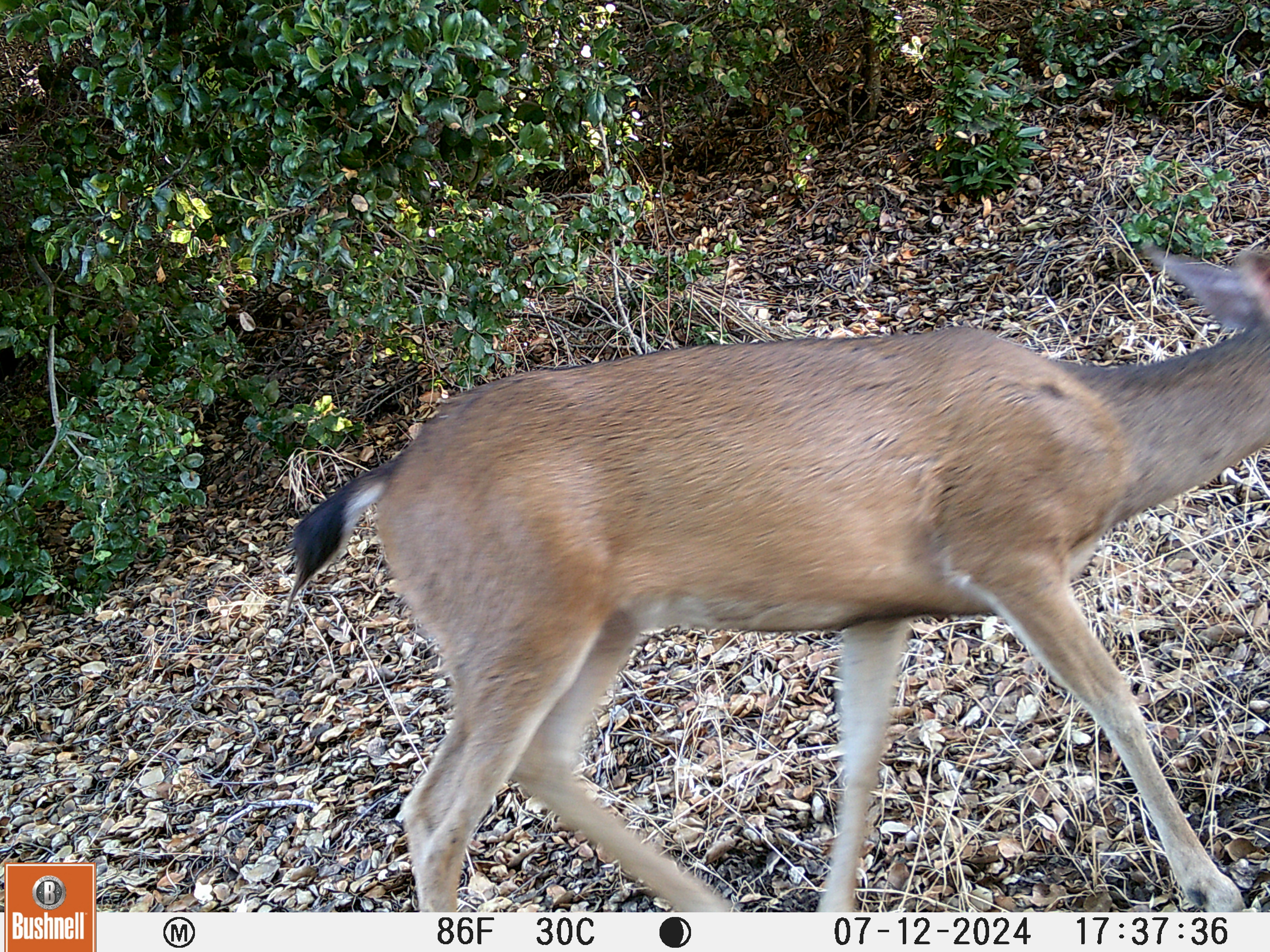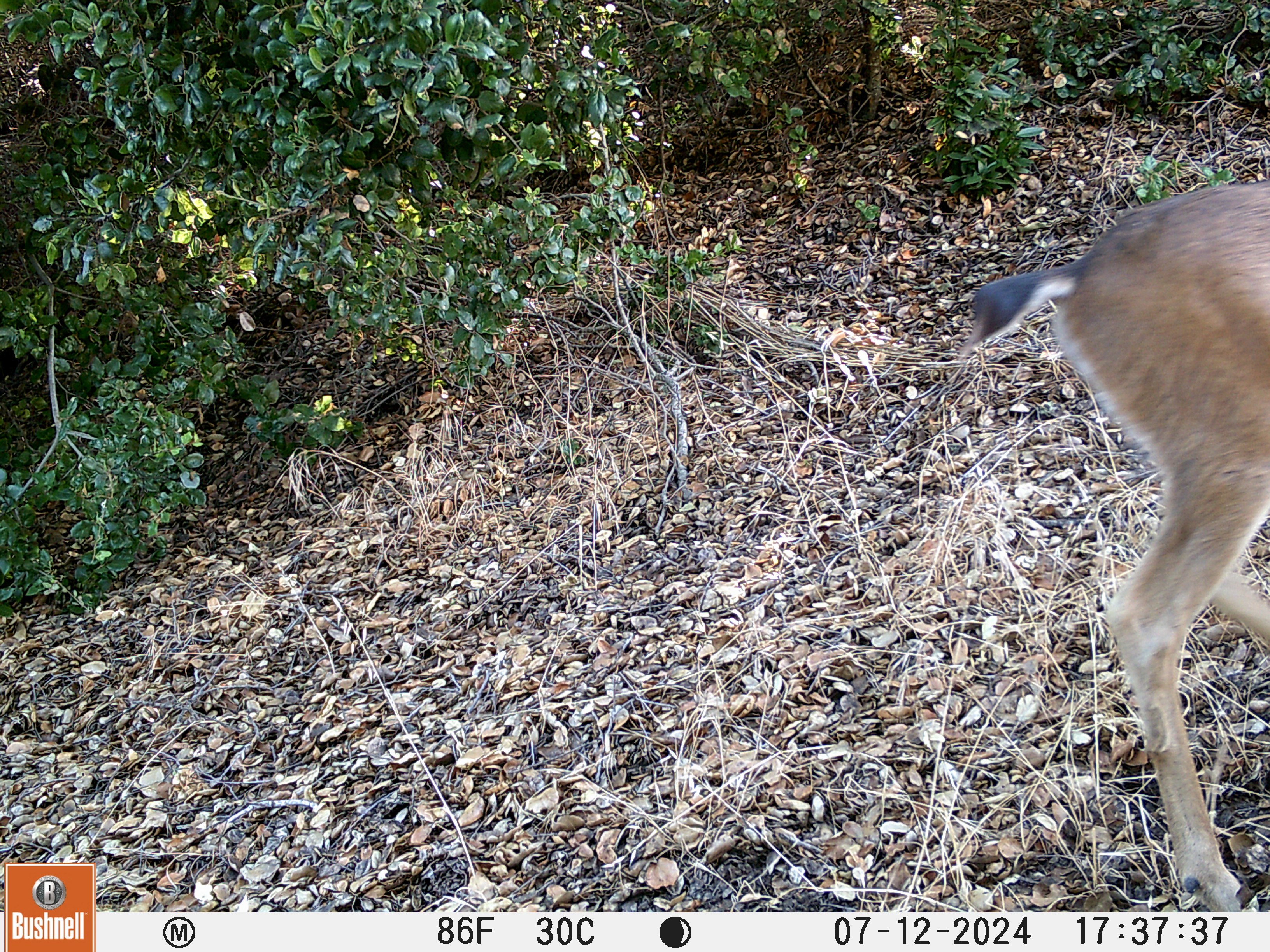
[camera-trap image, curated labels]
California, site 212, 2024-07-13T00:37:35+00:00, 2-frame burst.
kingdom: Animalia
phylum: Chordata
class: Mammalia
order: Artiodactyla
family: Cervidae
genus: Odocoileus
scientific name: Odocoileus hemionus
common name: mule deer